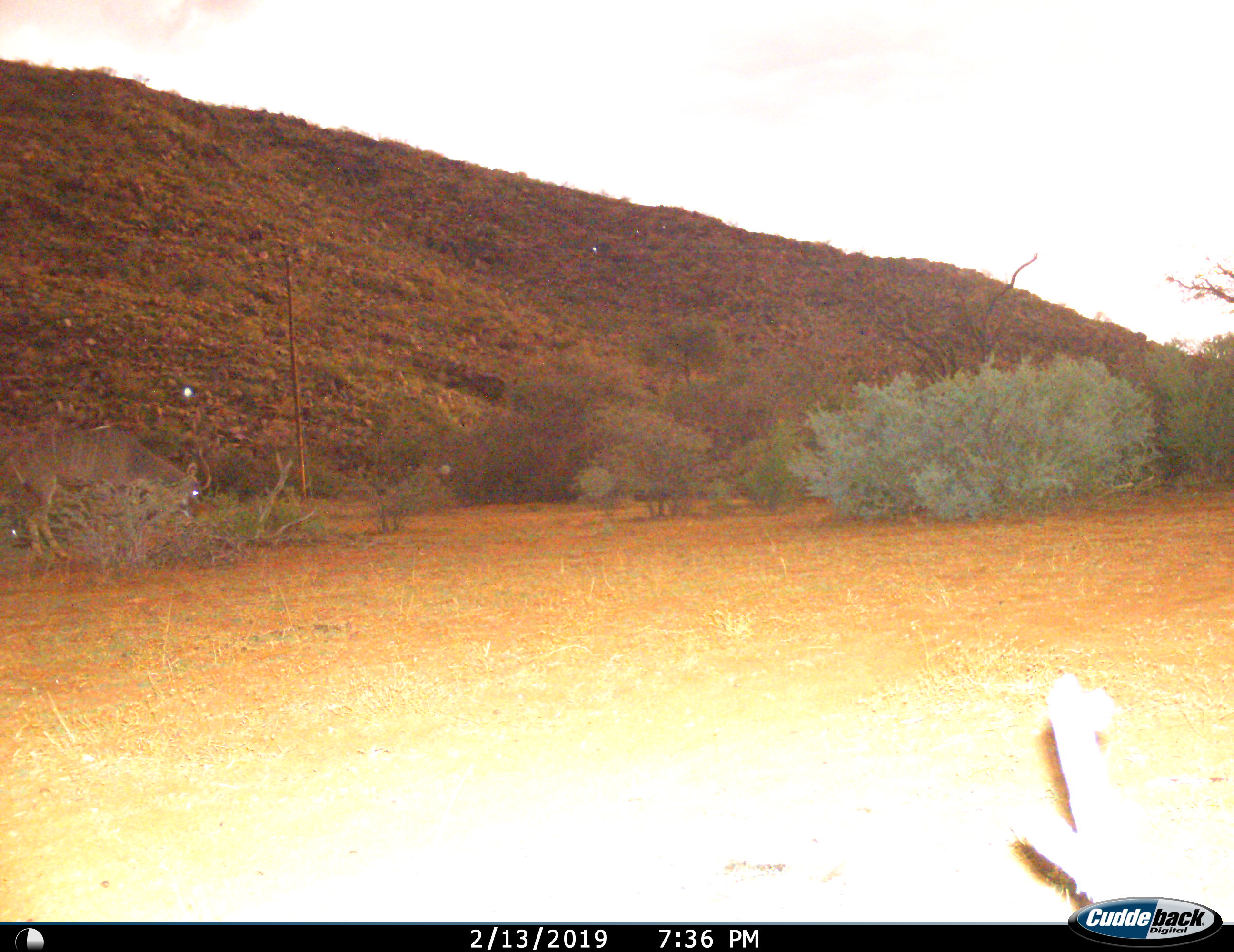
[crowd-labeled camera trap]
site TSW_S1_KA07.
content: unidentified animal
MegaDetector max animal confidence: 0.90